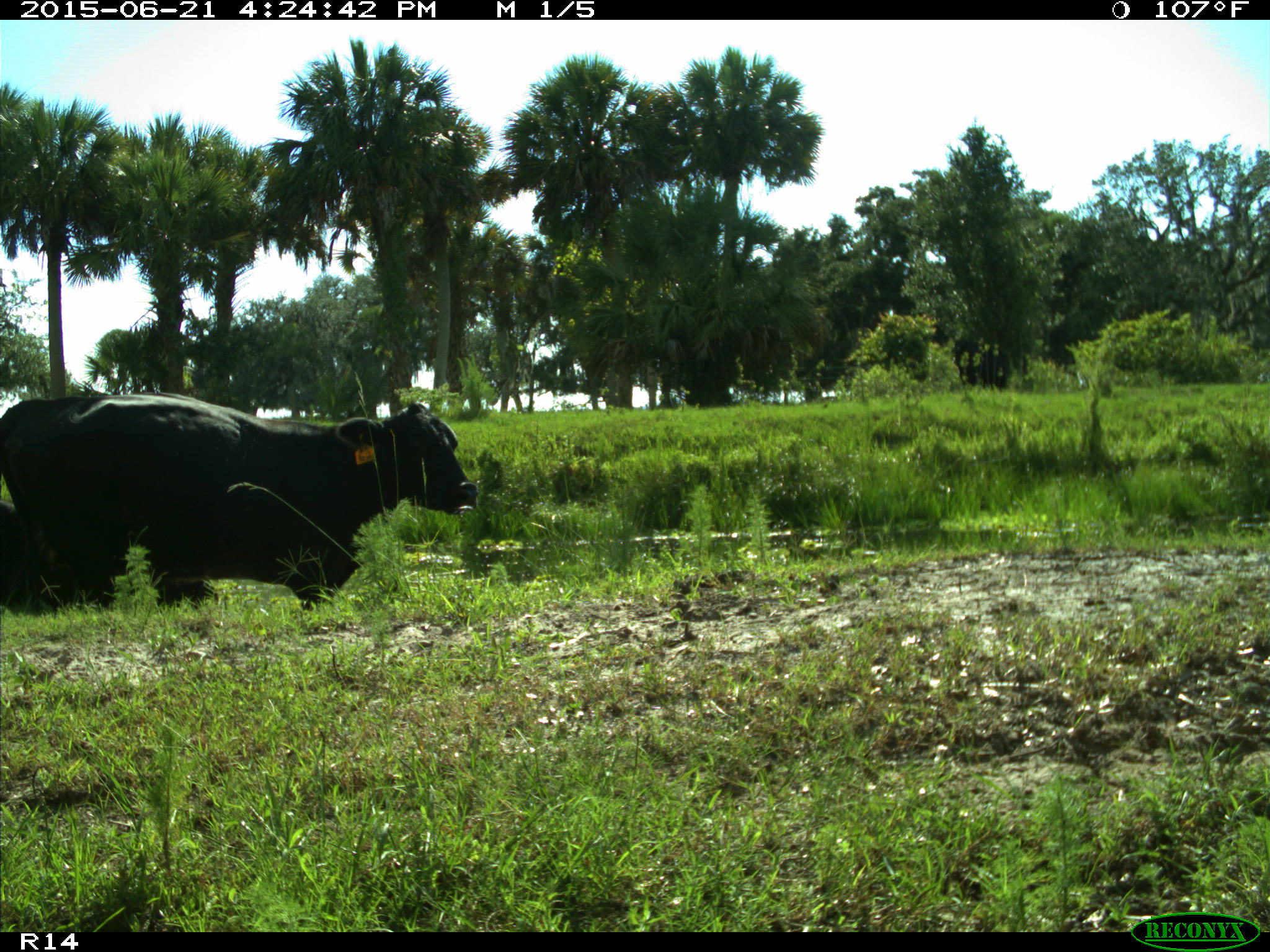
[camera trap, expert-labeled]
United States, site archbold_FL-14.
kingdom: Animalia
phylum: Chordata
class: Mammalia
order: Artiodactyla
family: Bovidae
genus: Bos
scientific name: Bos taurus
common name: domestic cow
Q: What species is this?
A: Bos taurus (domestic cow).